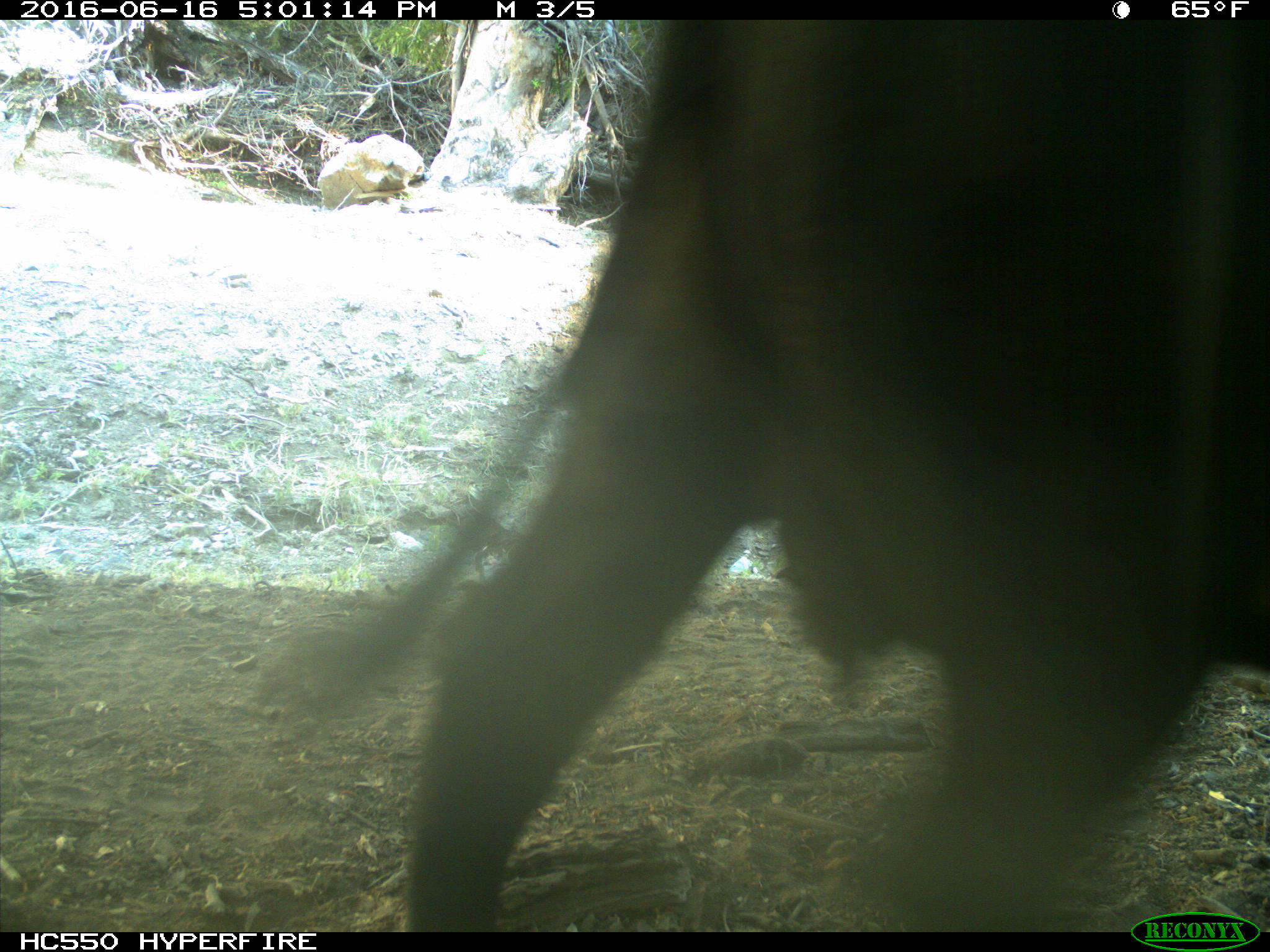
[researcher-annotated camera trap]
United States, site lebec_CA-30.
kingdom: Animalia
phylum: Chordata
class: Mammalia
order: Artiodactyla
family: Bovidae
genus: Bos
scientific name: Bos taurus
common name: domestic cow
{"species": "Bos taurus (domestic cow)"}